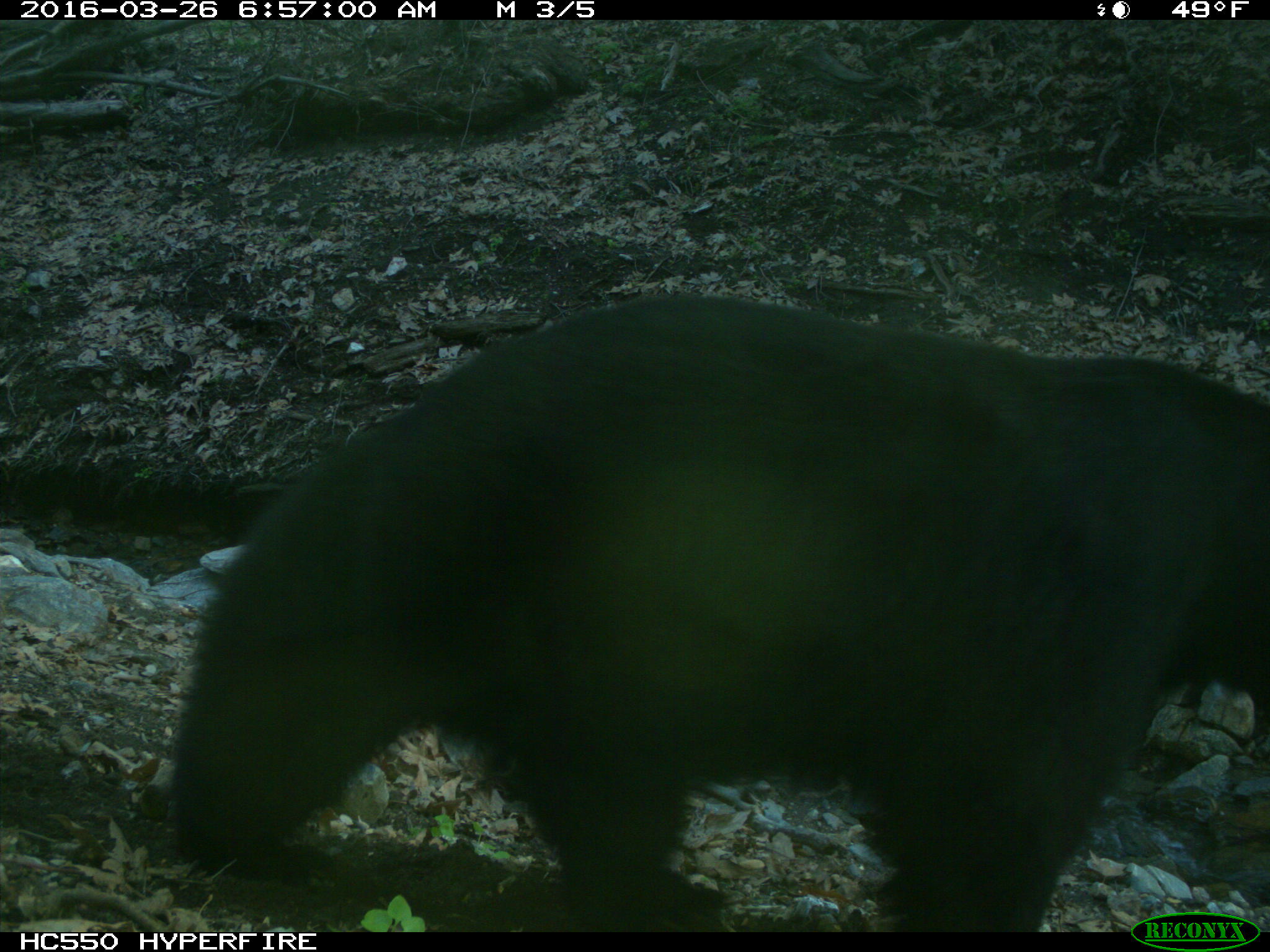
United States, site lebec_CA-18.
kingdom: Animalia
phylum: Chordata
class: Mammalia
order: Carnivora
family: Ursidae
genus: Ursus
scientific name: Ursus americanus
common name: american black bear